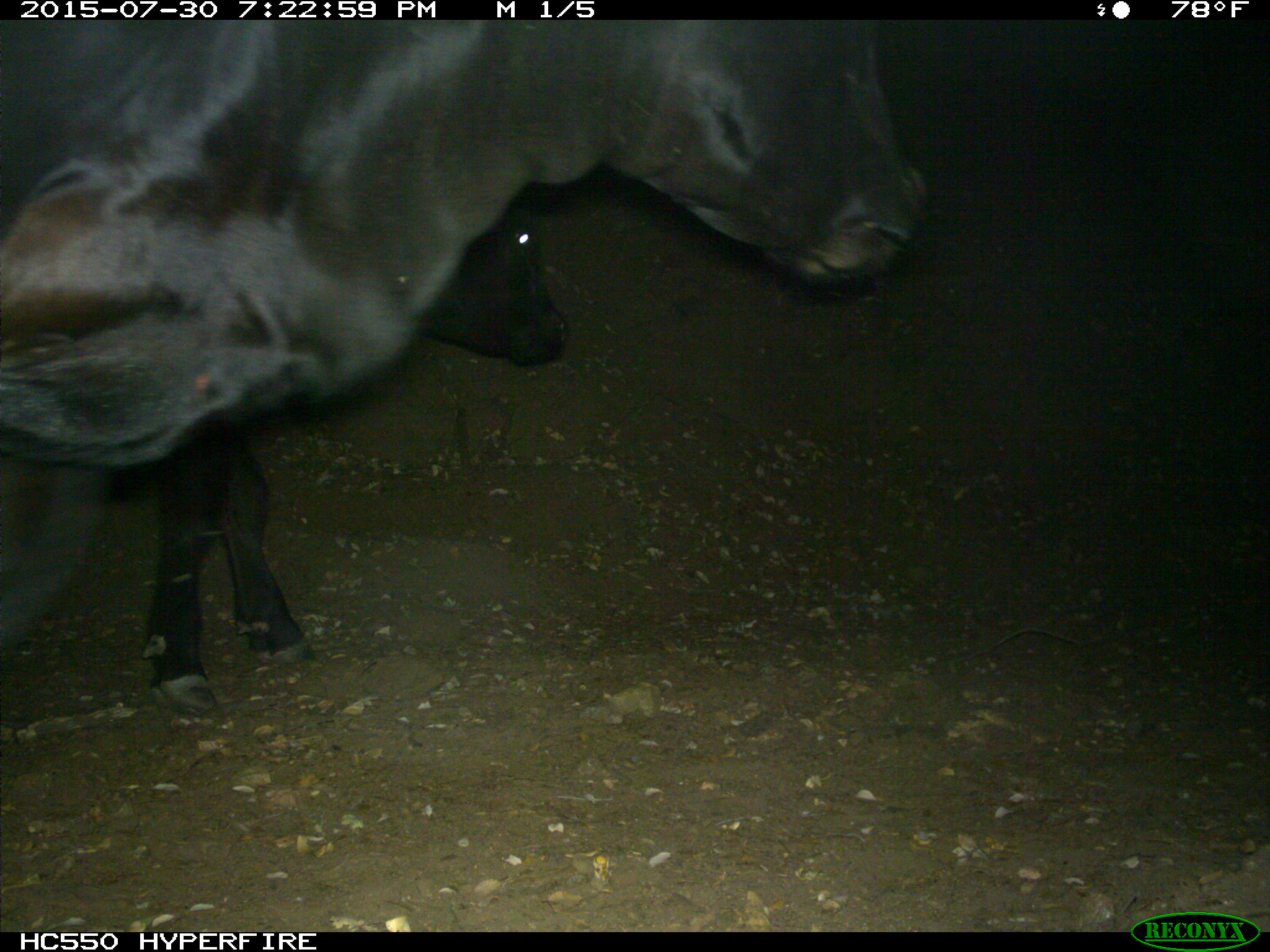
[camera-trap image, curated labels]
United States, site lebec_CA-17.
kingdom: Animalia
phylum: Chordata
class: Mammalia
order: Artiodactyla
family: Bovidae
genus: Bos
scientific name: Bos taurus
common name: domestic cow